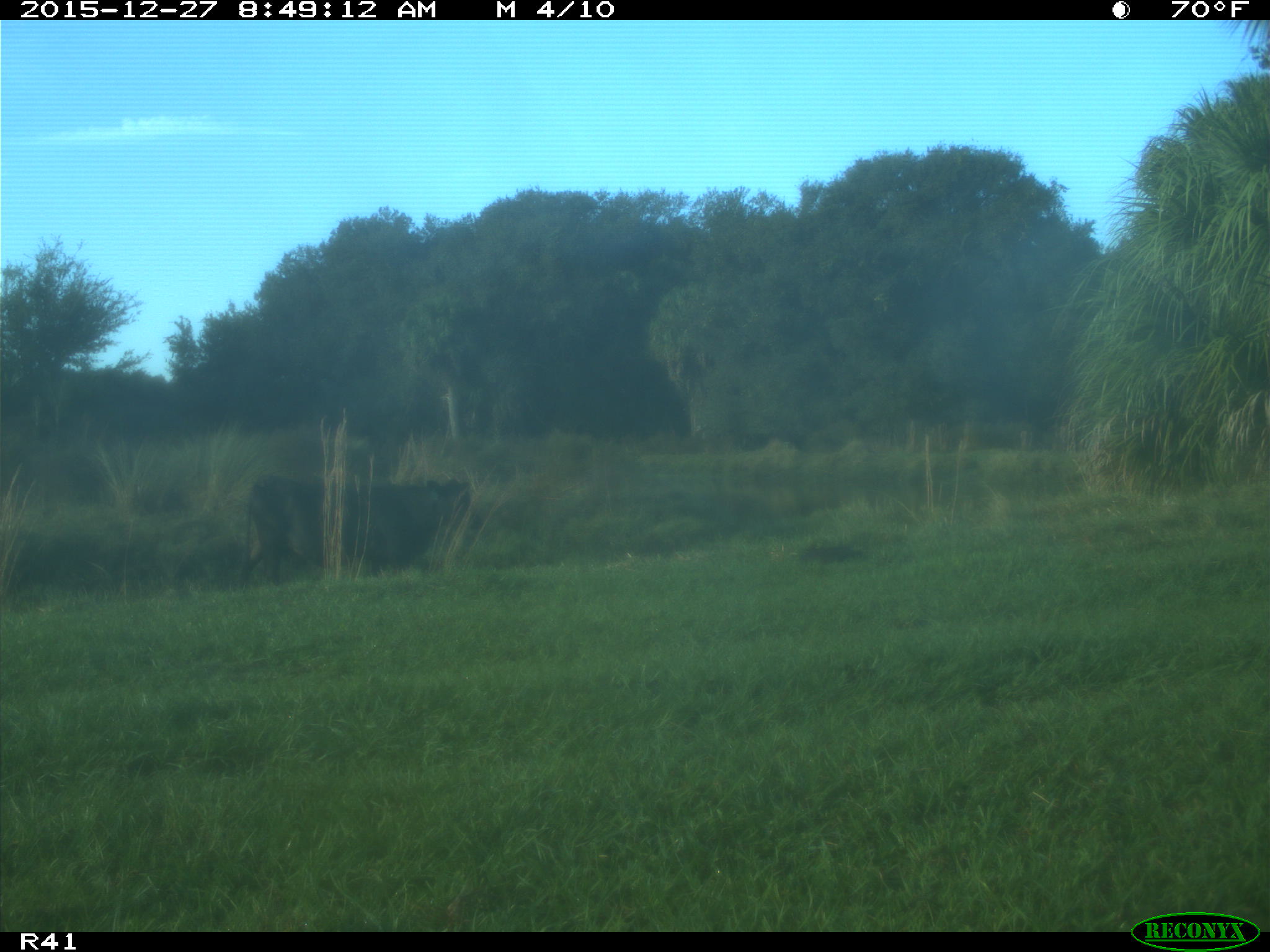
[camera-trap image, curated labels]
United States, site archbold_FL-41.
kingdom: Animalia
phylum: Chordata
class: Mammalia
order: Artiodactyla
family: Bovidae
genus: Bos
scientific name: Bos taurus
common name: domestic cow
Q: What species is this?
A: Bos taurus (domestic cow).